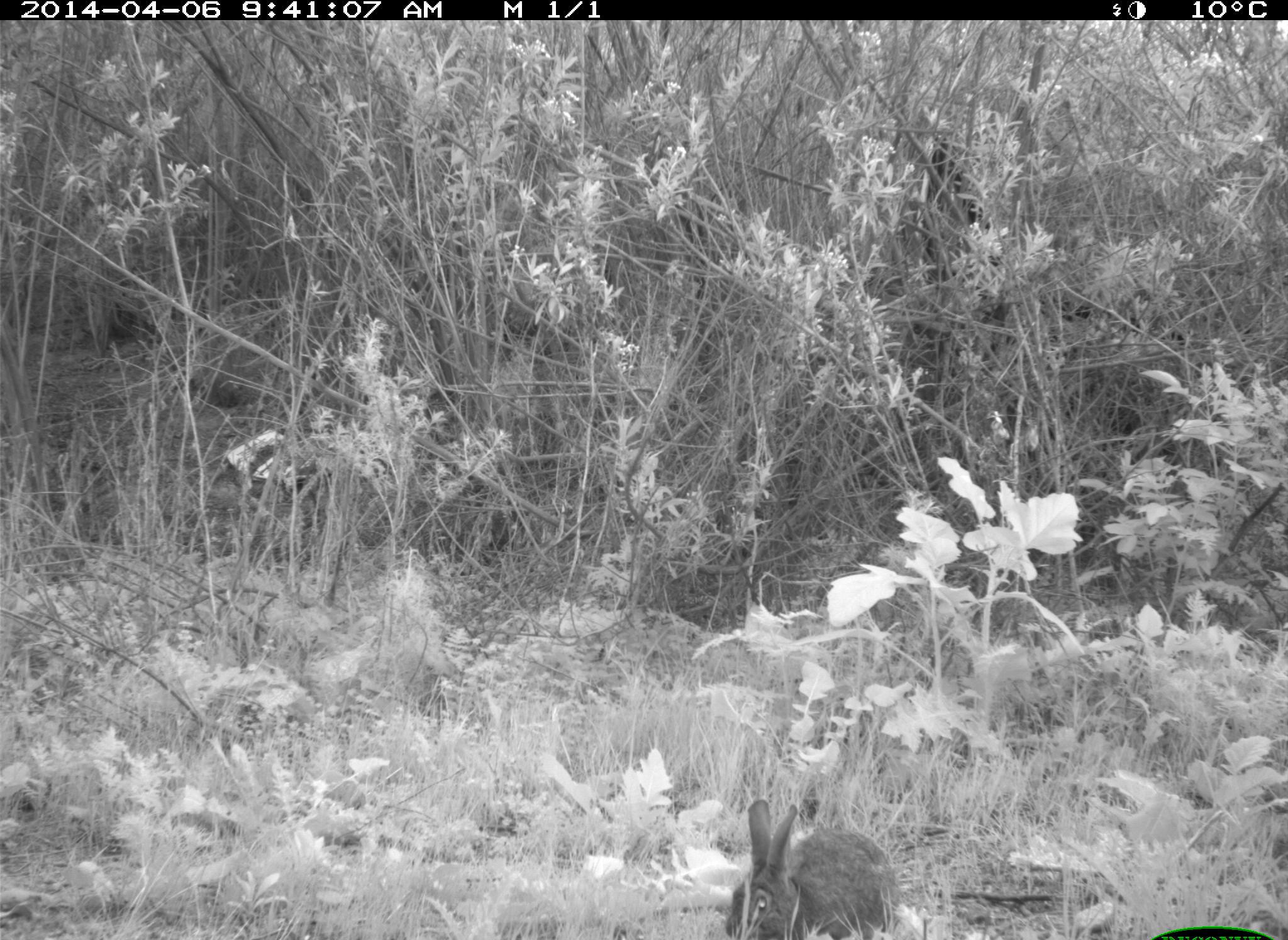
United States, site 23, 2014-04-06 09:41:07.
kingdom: Animalia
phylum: Chordata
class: Mammalia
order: Lagomorpha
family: Leporidae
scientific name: Leporidae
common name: rabbits and hares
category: rabbit